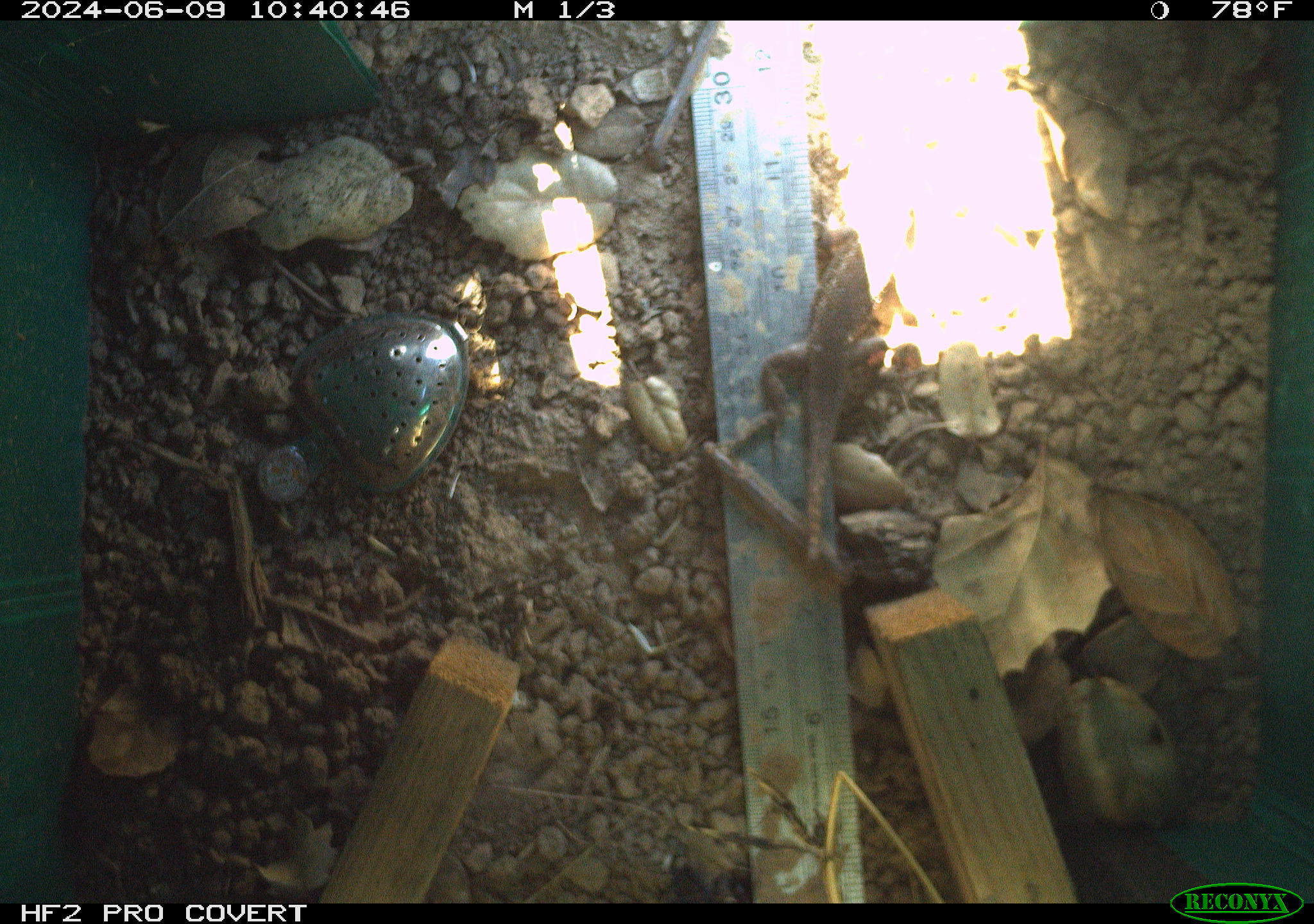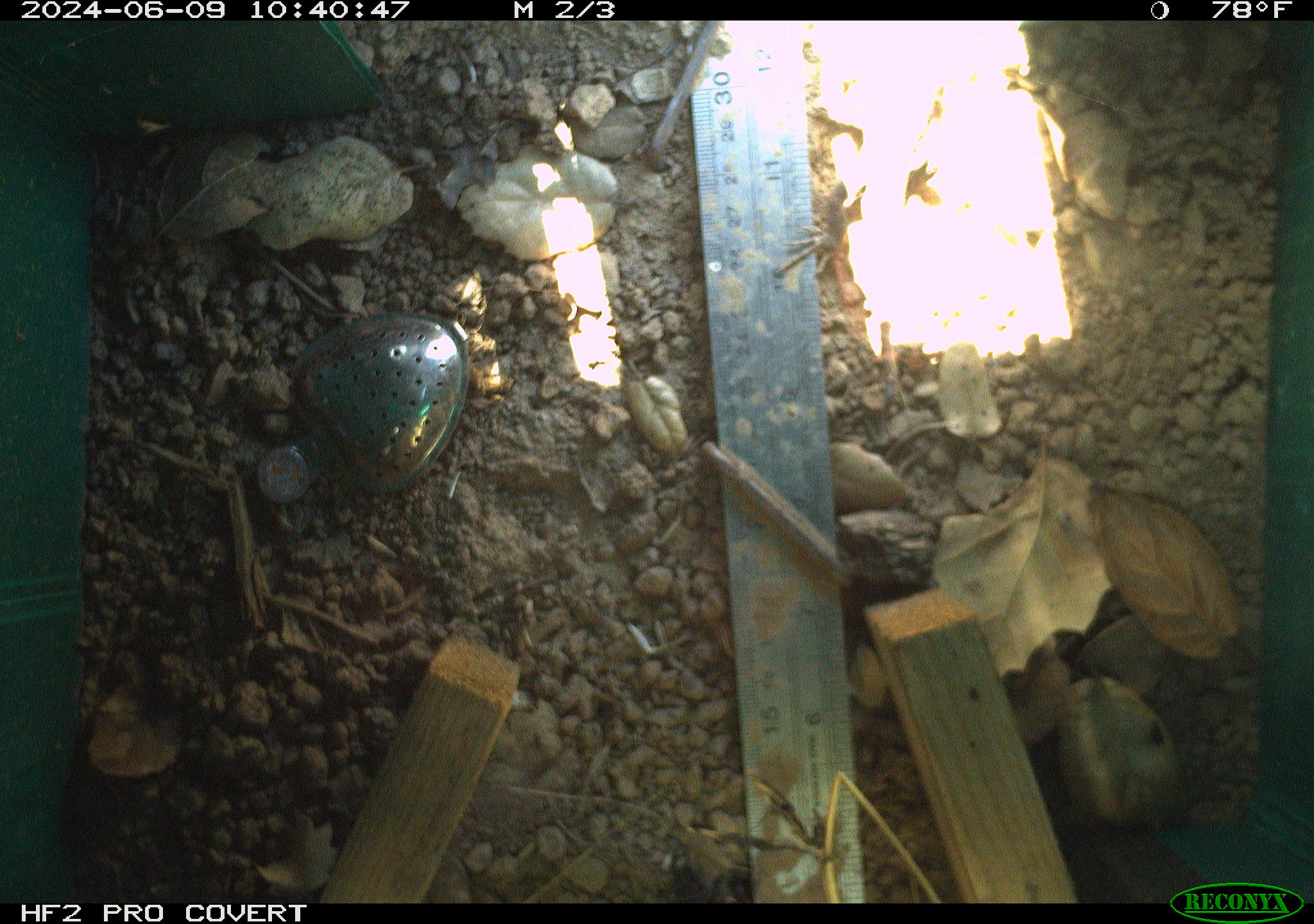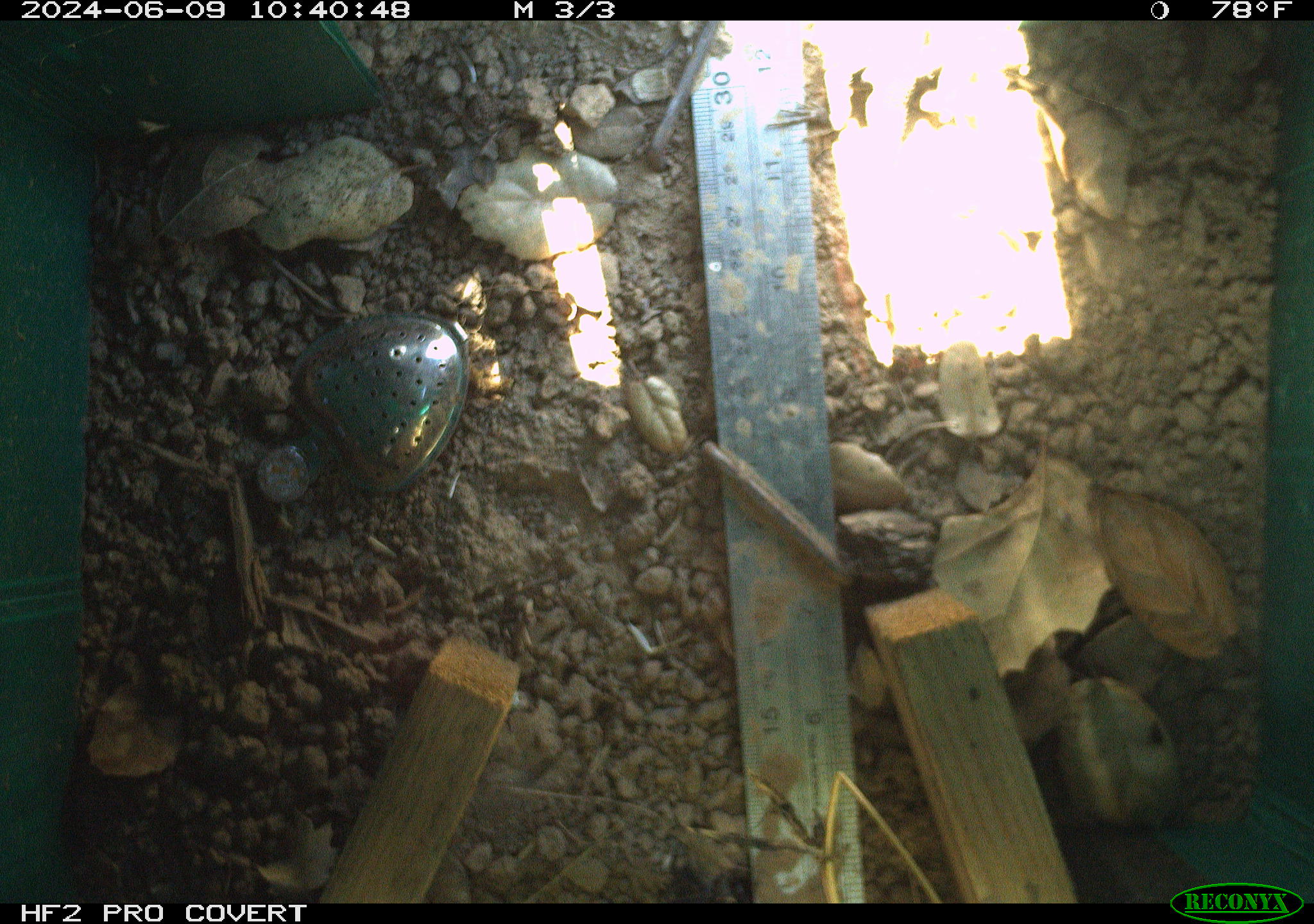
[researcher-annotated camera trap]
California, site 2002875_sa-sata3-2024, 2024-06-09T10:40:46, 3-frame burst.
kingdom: Animalia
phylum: Chordata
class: Reptilia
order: Squamata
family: Phrynosomatidae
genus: Sceloporus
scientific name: Sceloporus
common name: spiny lizards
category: sceloporus species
Sceloporus species (spiny lizards) (Sceloporus).